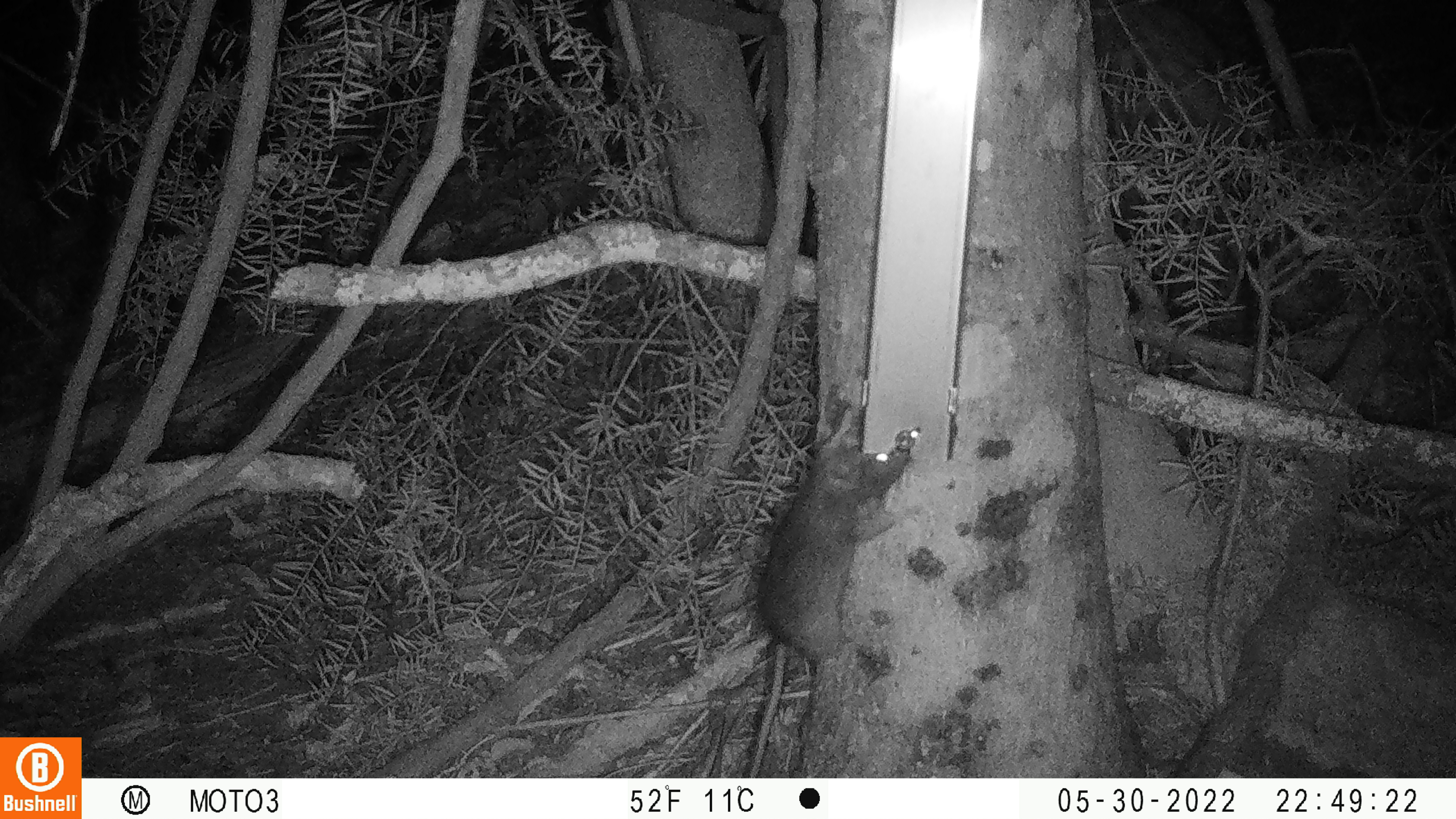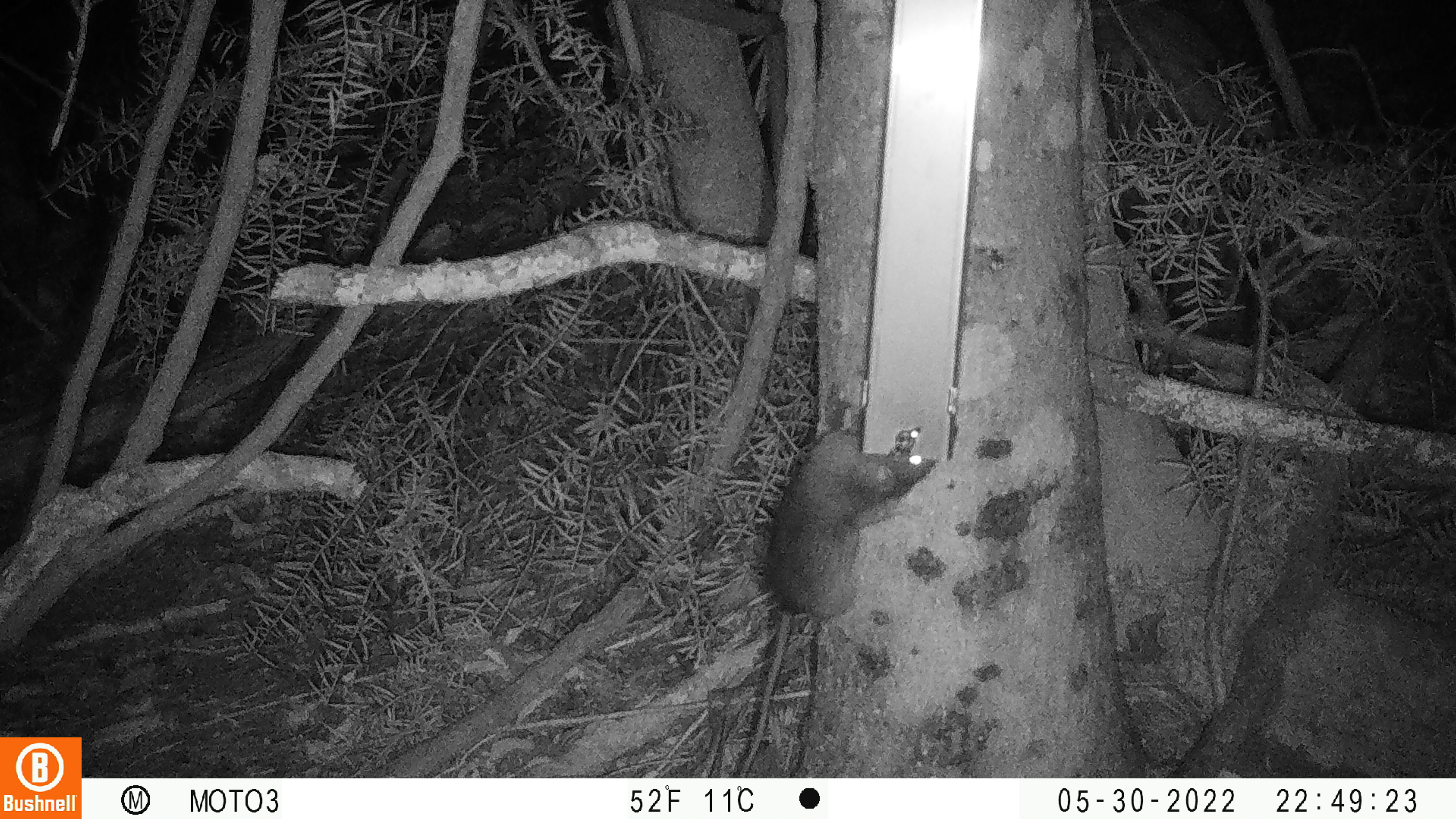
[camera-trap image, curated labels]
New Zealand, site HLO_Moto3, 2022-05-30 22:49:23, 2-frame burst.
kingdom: Animalia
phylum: Chordata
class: Mammalia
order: Rodentia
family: Muridae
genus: Rattus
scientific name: Rattus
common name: rat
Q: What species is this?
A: Rat (Rattus).